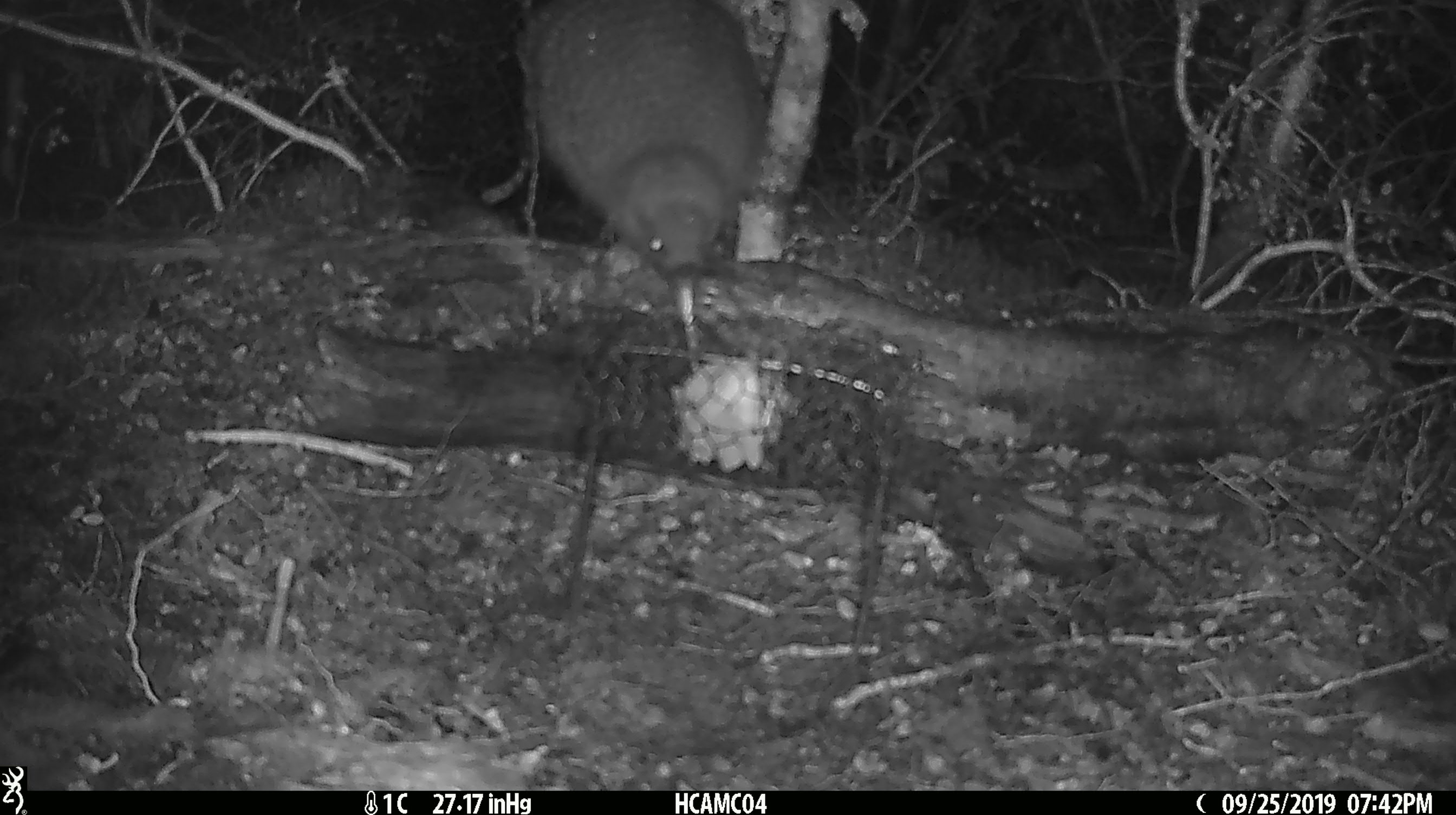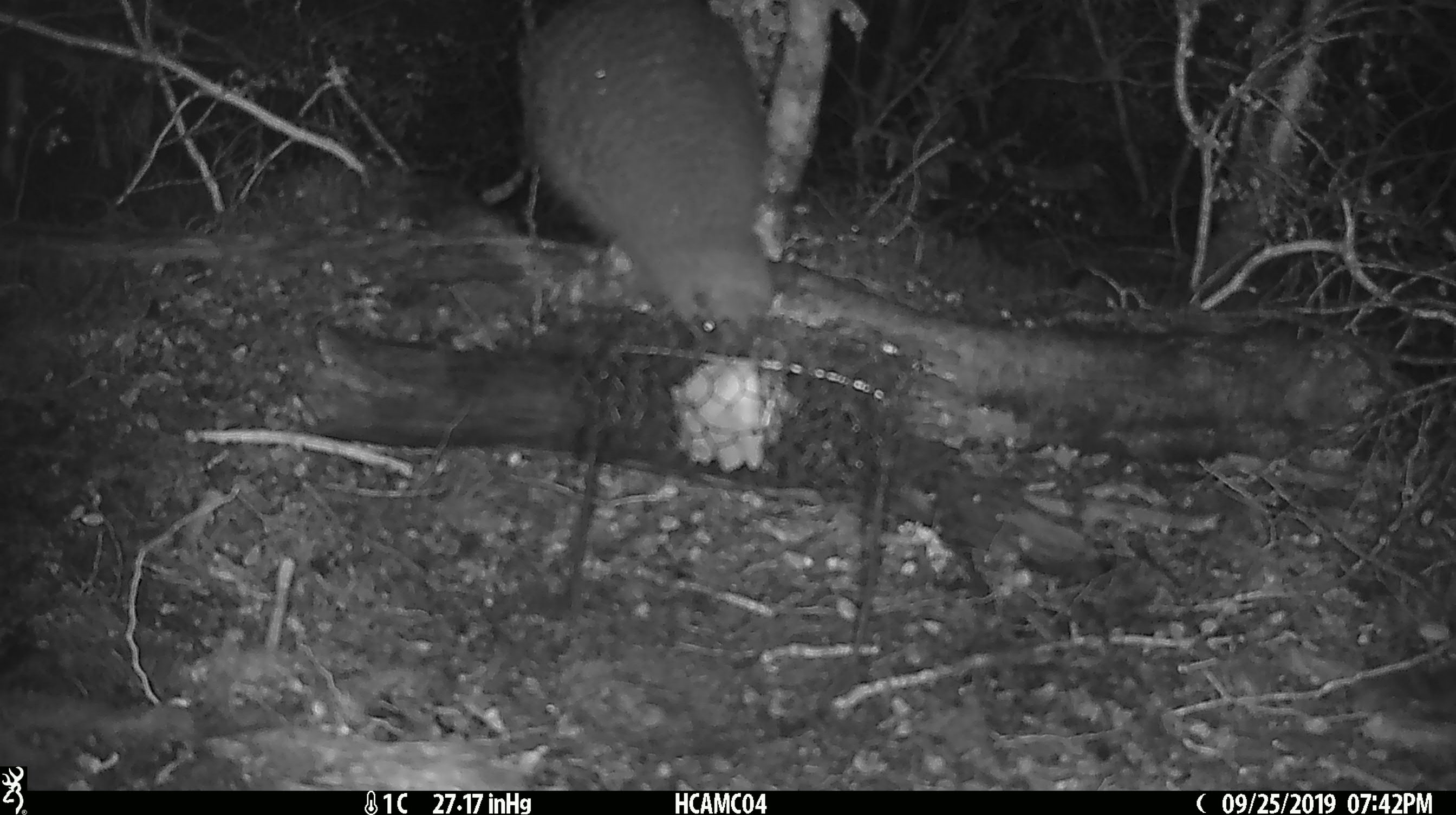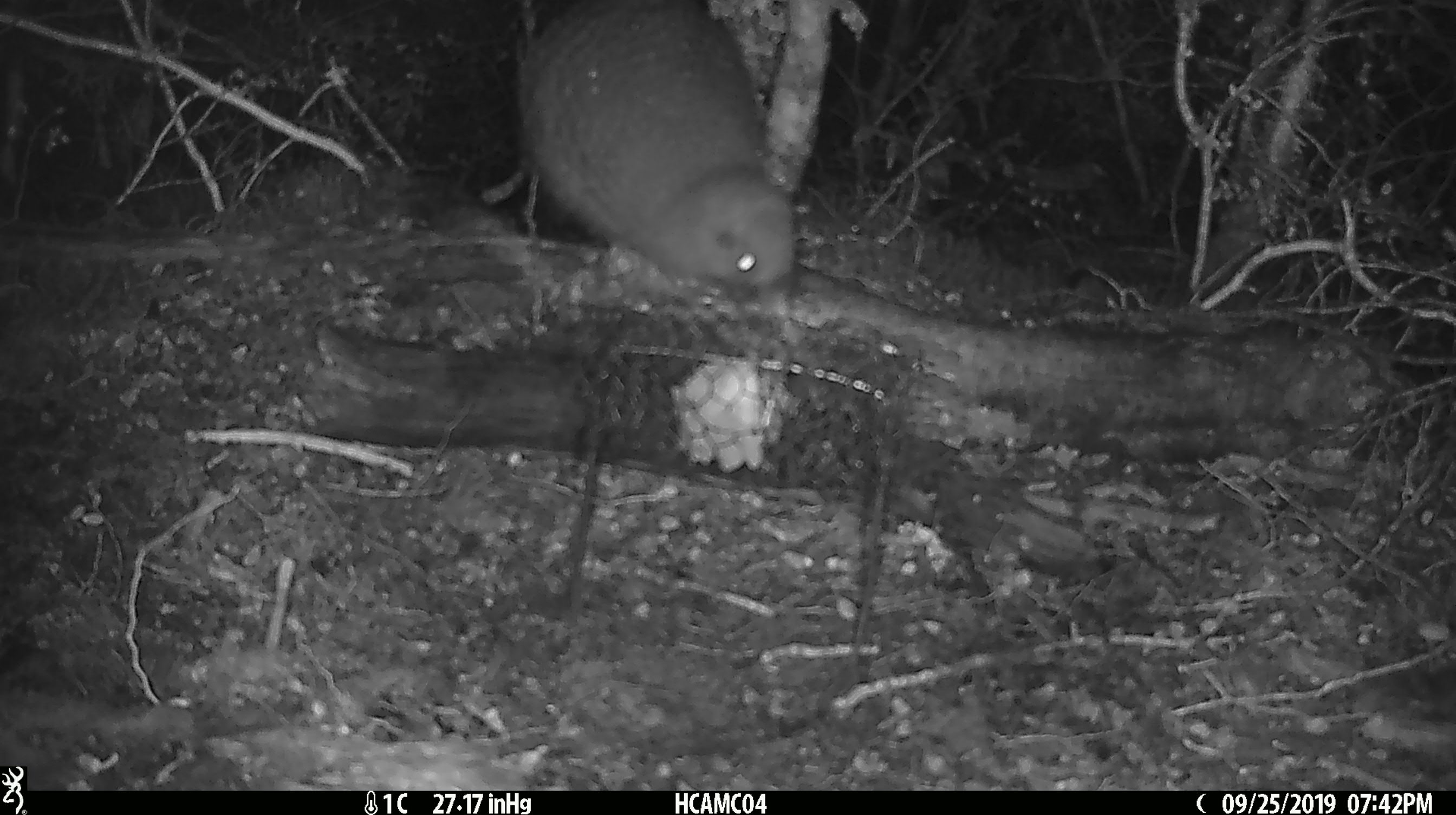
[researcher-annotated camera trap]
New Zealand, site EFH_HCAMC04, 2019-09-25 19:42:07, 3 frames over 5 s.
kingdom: Animalia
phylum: Chordata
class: Aves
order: Apterygiformes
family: Apterygidae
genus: Apteryx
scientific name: Apteryx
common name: kiwi